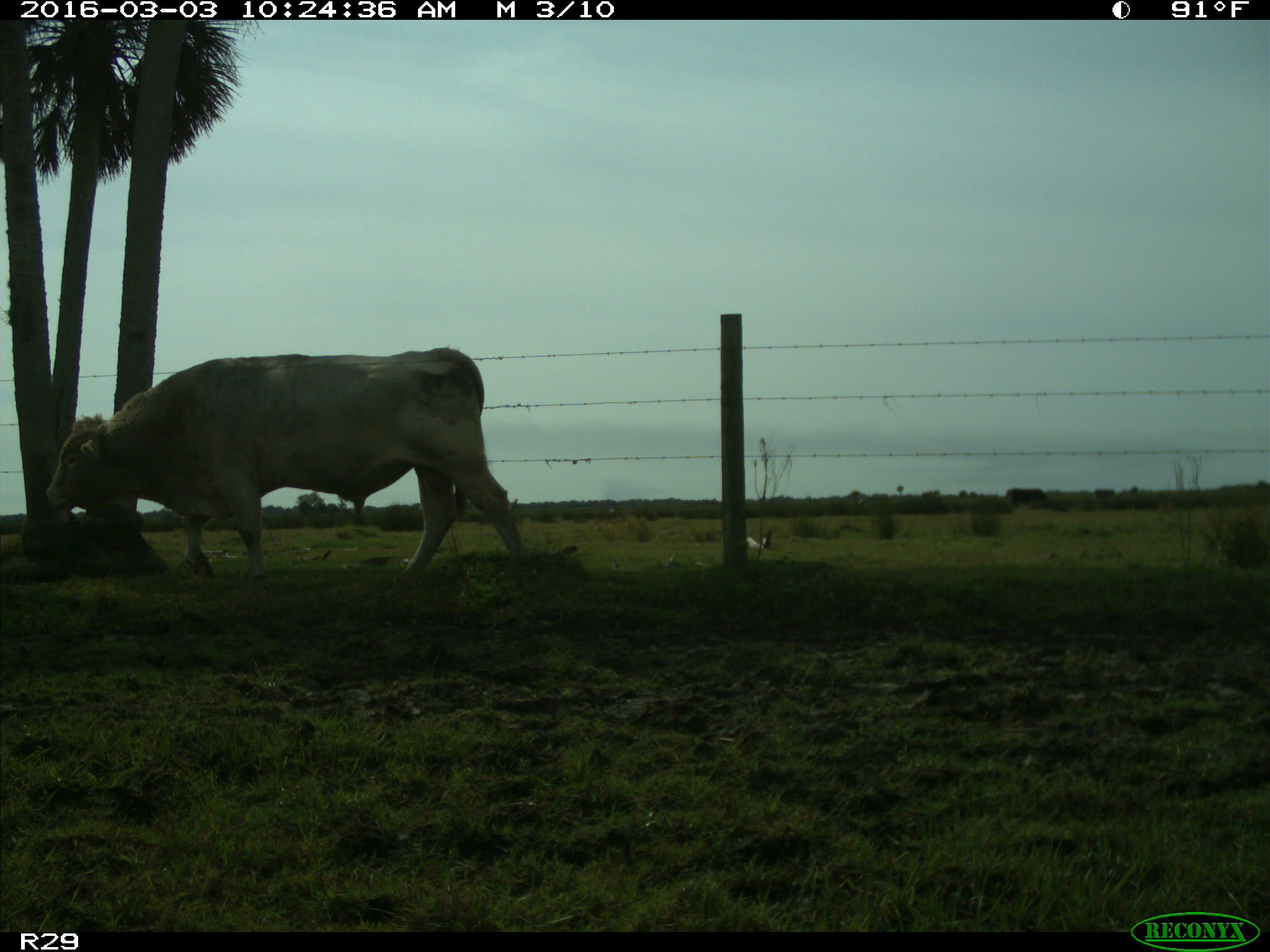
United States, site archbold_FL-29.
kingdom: Animalia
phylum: Chordata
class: Mammalia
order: Artiodactyla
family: Bovidae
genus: Bos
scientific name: Bos taurus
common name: domestic cow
Bos taurus (domestic cow).